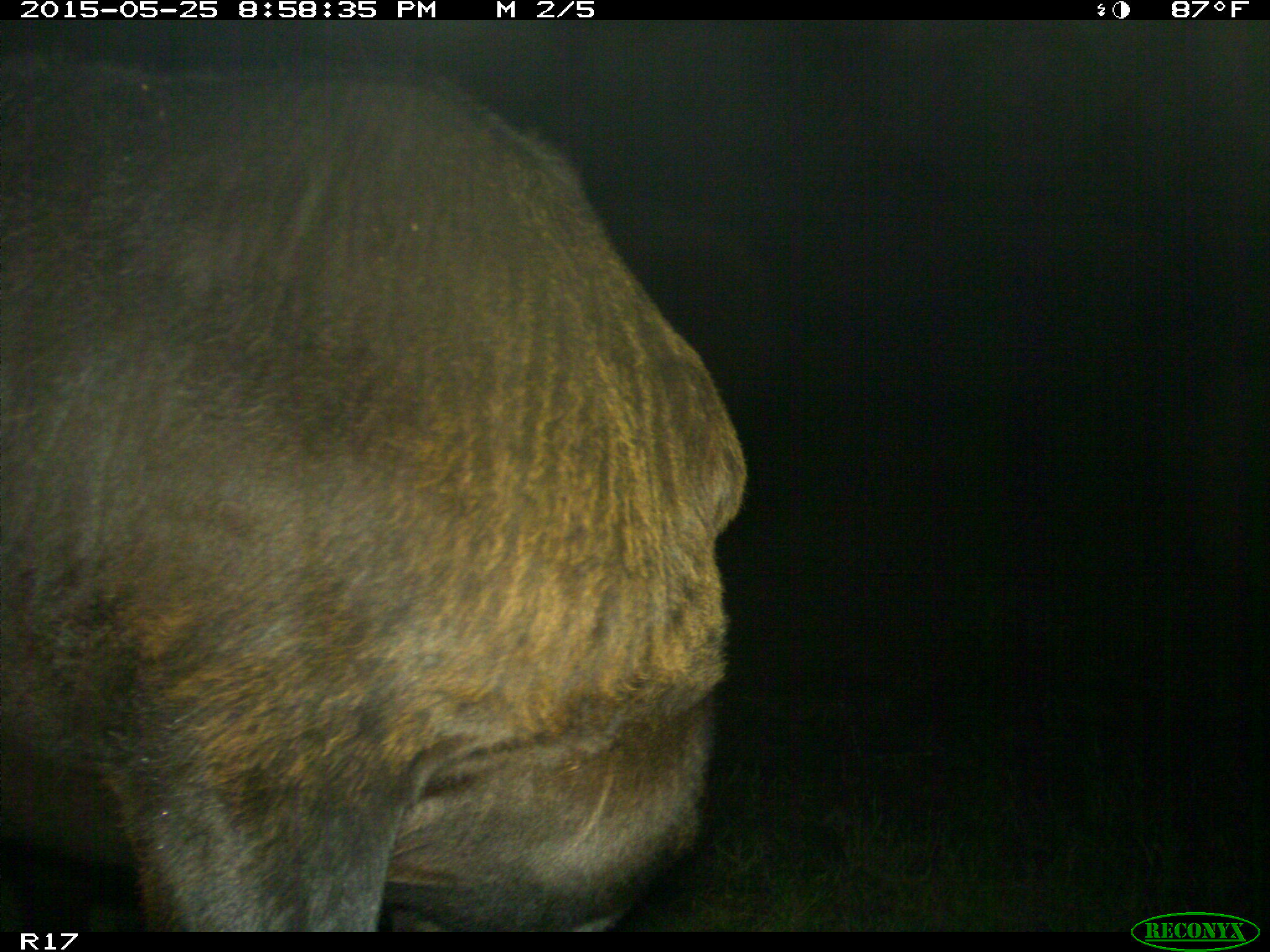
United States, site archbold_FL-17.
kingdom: Animalia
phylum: Chordata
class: Mammalia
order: Artiodactyla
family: Bovidae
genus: Bos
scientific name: Bos taurus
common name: domestic cow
Bos taurus (domestic cow).